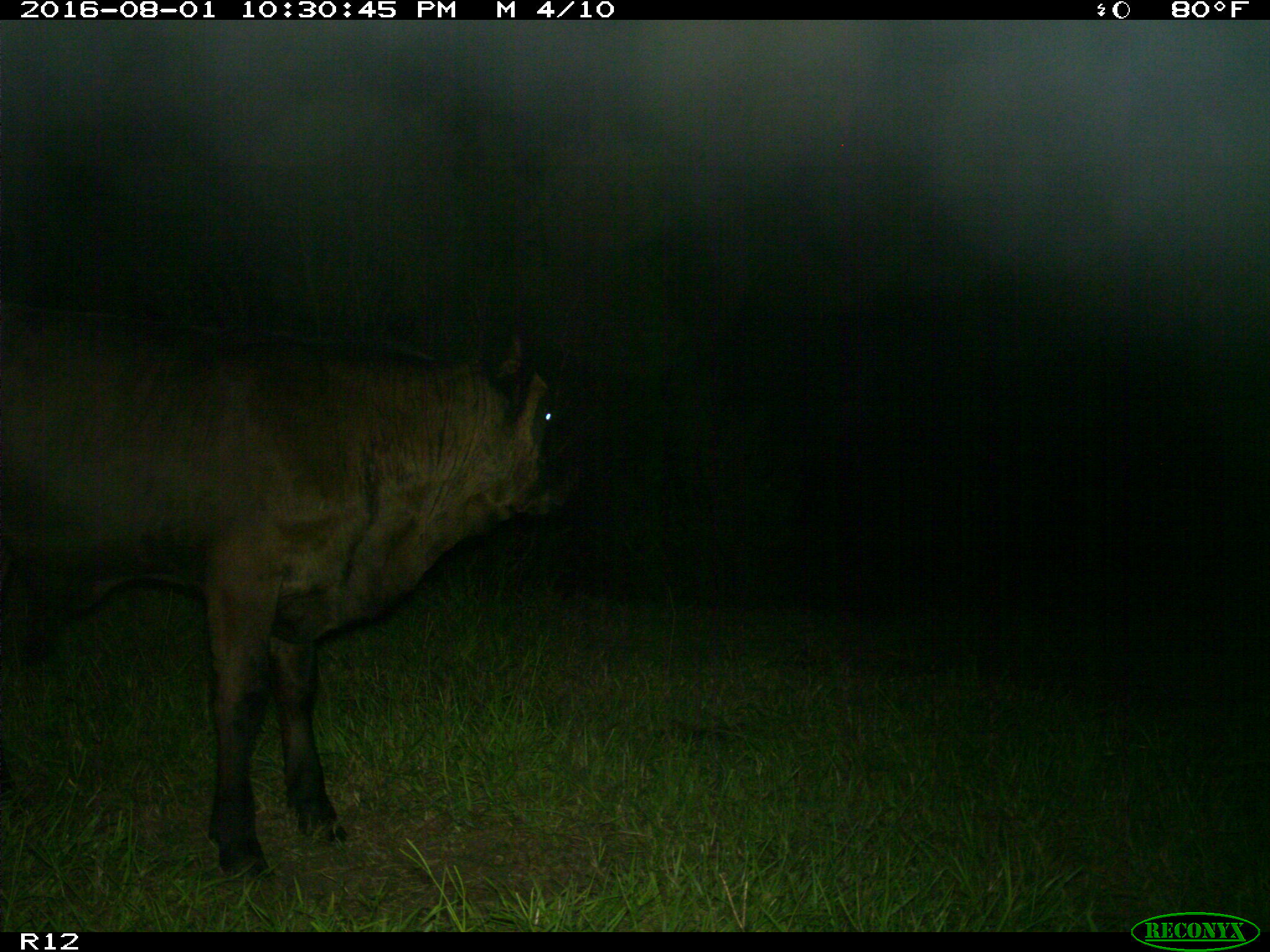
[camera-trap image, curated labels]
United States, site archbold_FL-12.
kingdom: Animalia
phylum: Chordata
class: Mammalia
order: Artiodactyla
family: Bovidae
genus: Bos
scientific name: Bos taurus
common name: domestic cow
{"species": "Bos taurus (domestic cow)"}